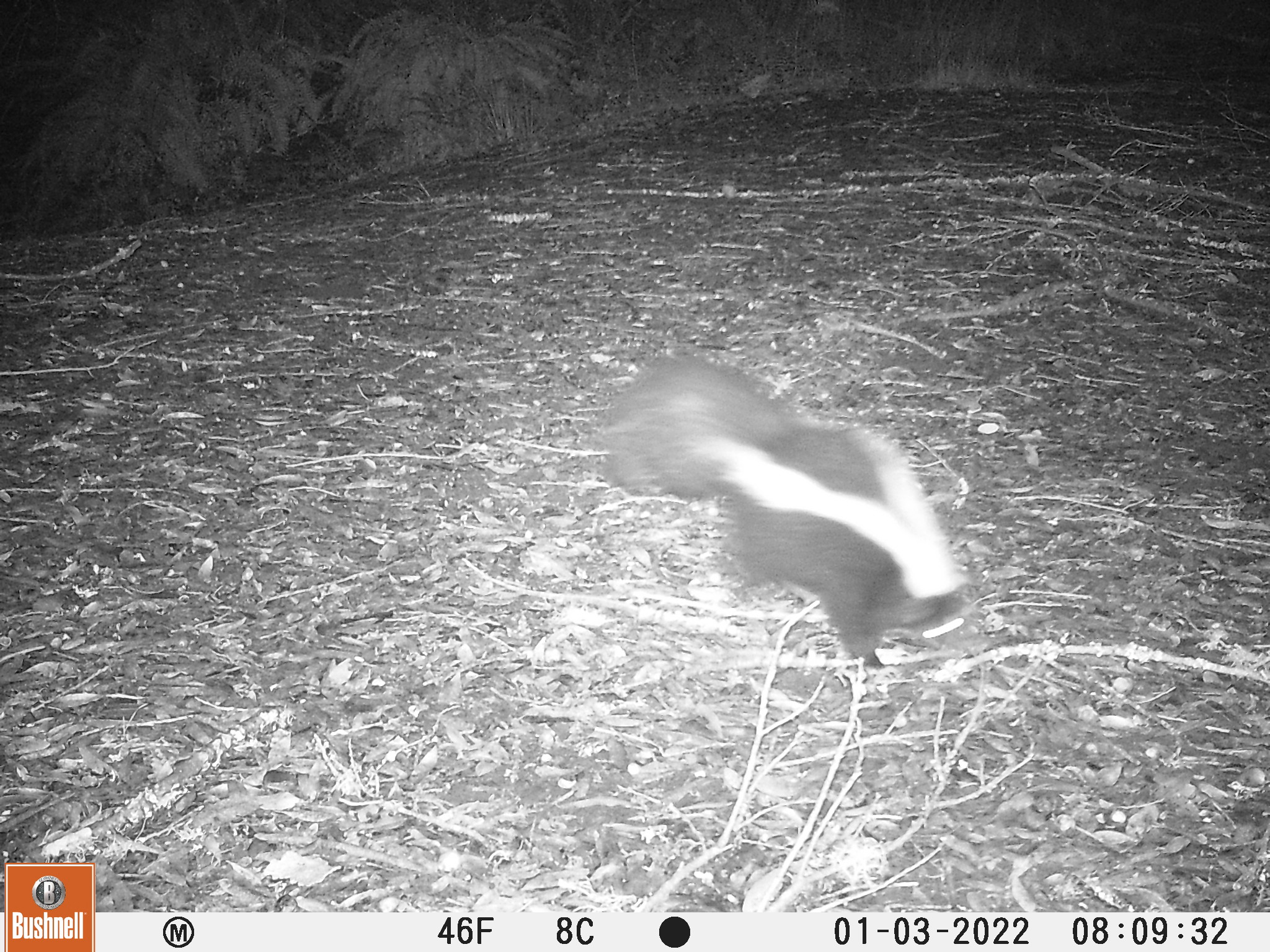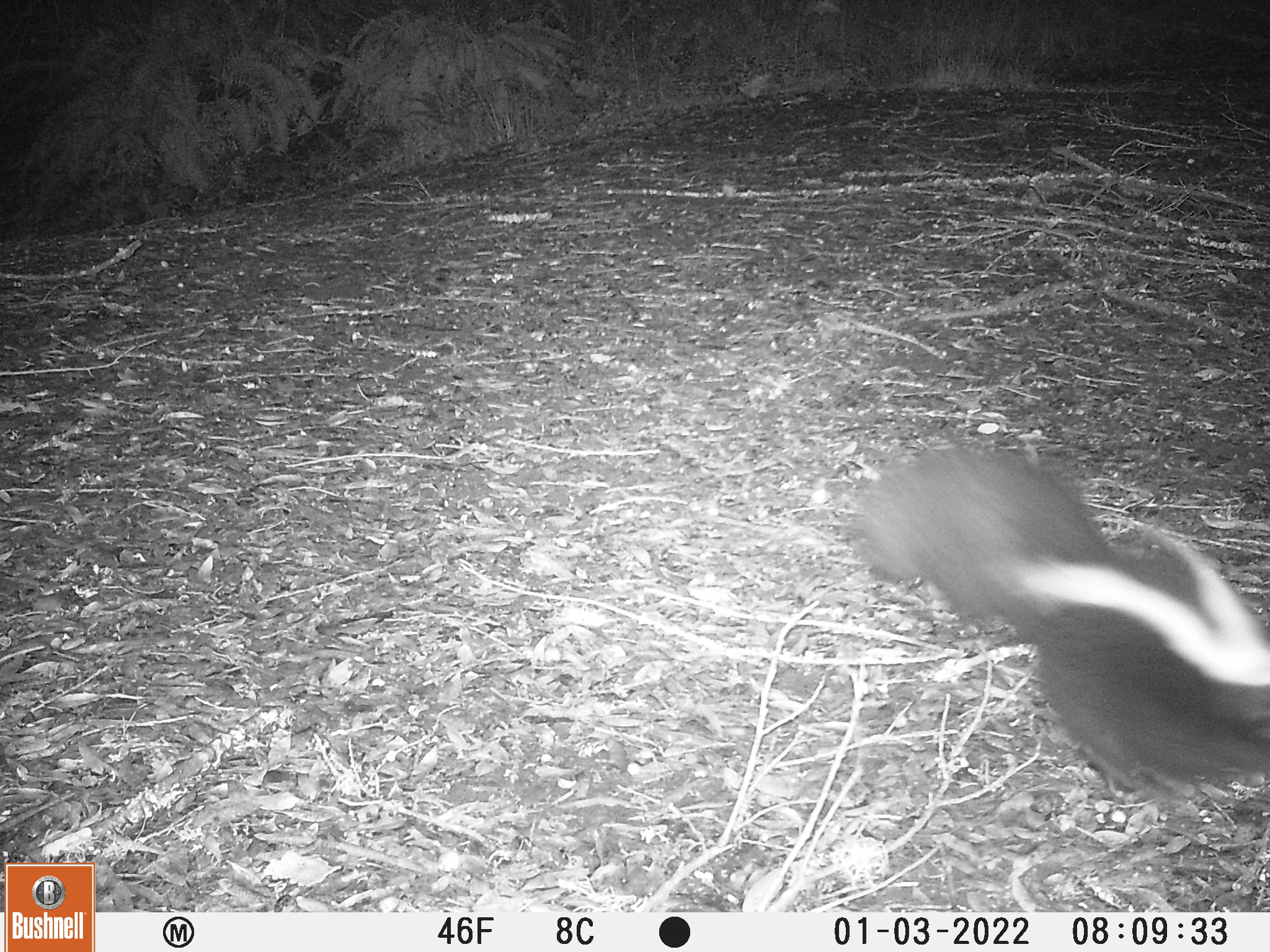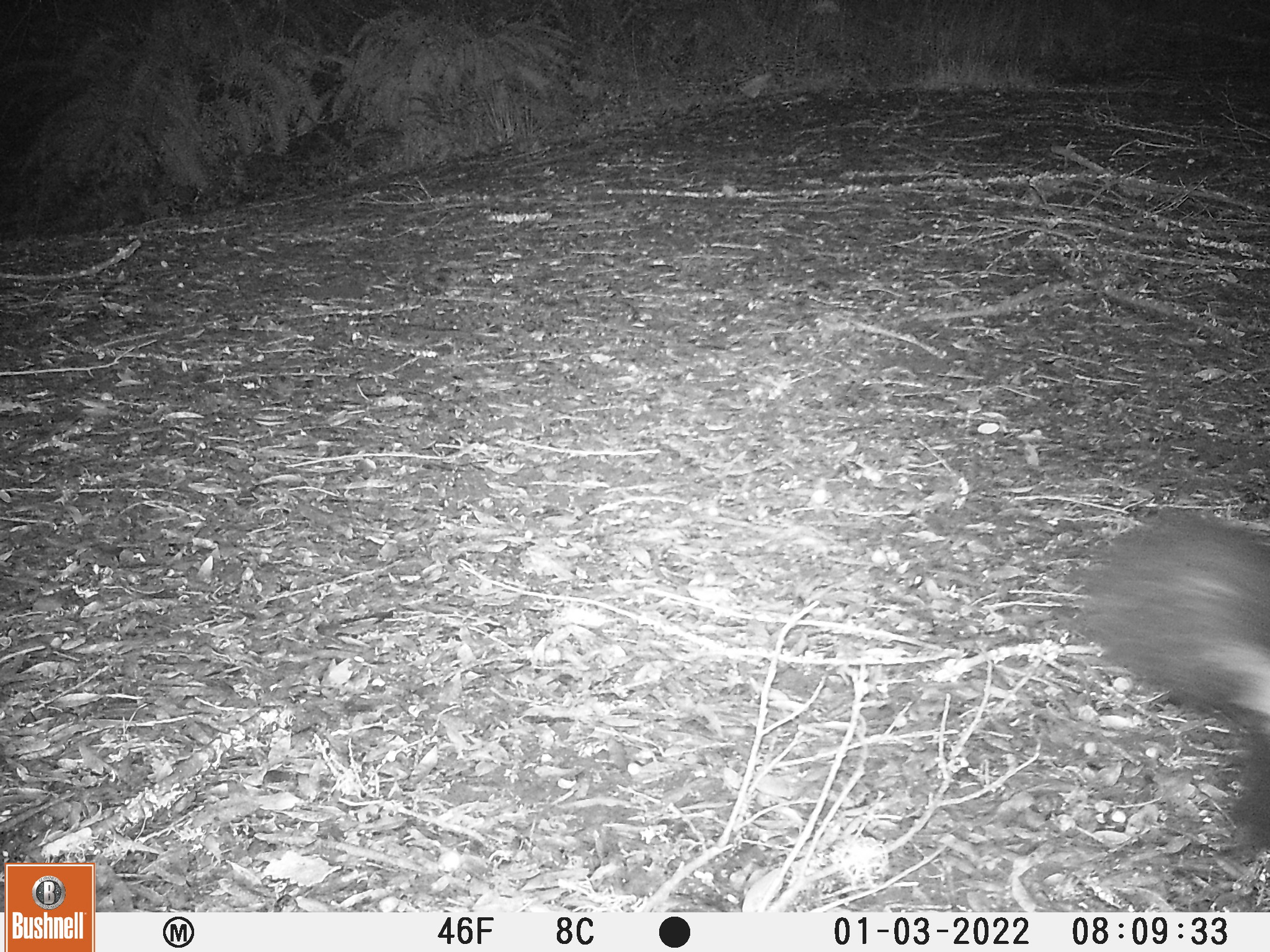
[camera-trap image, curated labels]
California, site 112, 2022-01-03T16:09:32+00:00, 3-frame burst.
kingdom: Animalia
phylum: Chordata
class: Mammalia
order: Carnivora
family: Mephitidae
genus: Mephitis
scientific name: Mephitis mephitis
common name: striped skunk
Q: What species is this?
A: Striped skunk (Mephitis mephitis).